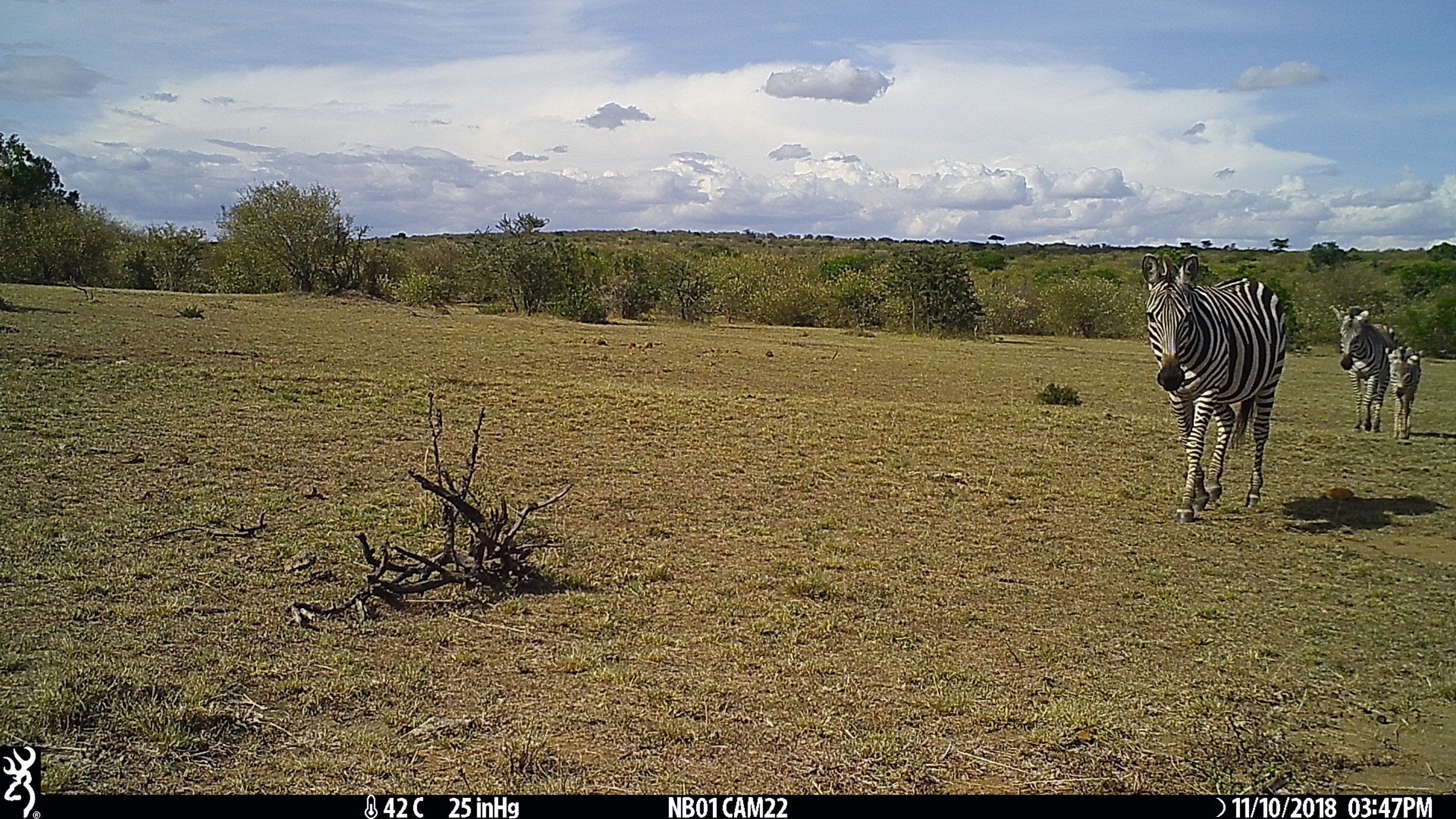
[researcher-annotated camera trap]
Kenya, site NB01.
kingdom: Animalia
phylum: Chordata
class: Mammalia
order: Perissodactyla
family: Equidae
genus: Equus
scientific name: Equus quagga burchellii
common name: burchell's zebra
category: zebra